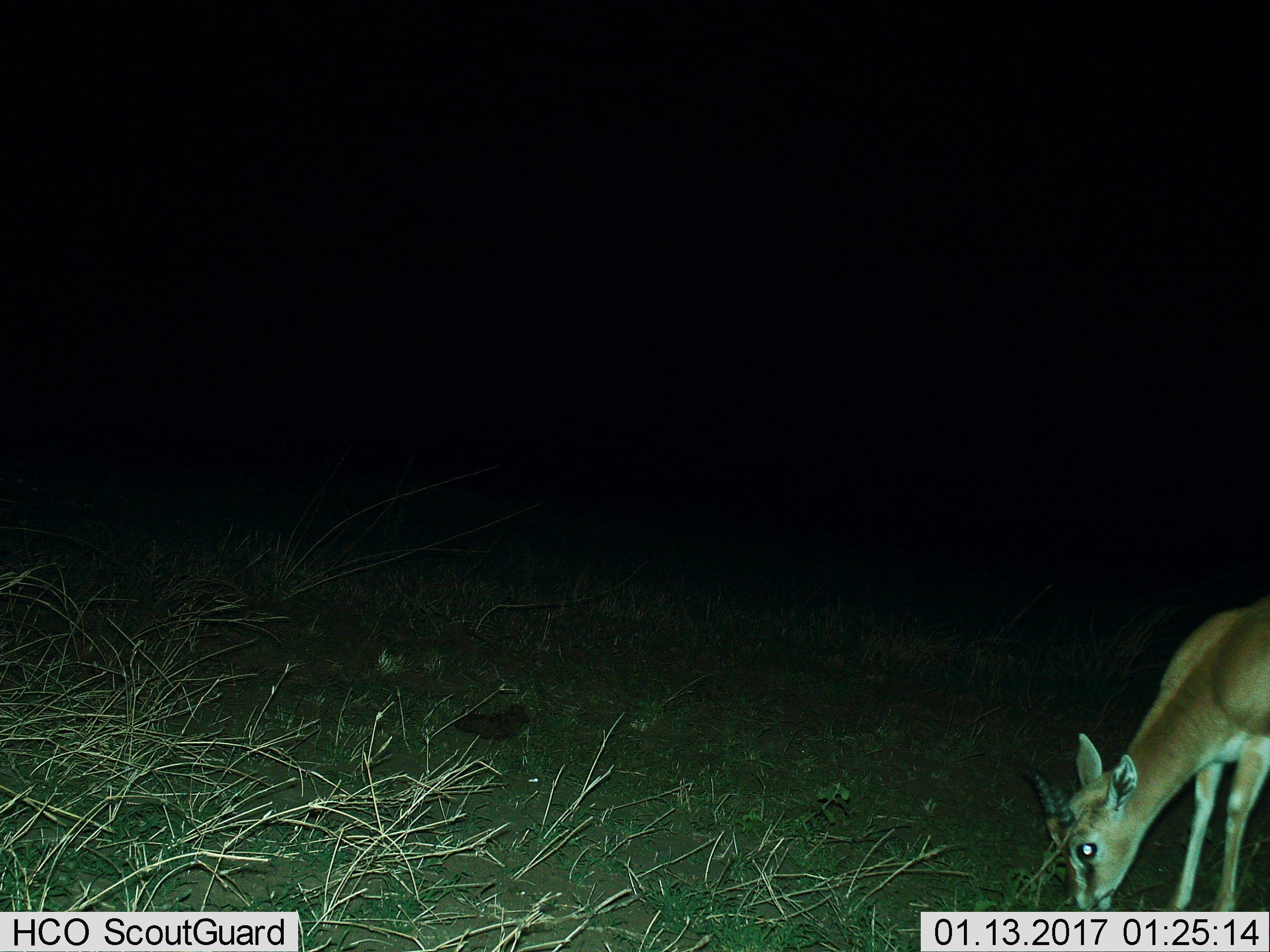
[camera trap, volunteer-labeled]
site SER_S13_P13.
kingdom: Animalia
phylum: Chordata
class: Mammalia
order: Artiodactyla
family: Bovidae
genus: Eudorcas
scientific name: Eudorcas thomsonii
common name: thomson's gazelle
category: gazellethomsons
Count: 1.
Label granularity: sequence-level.